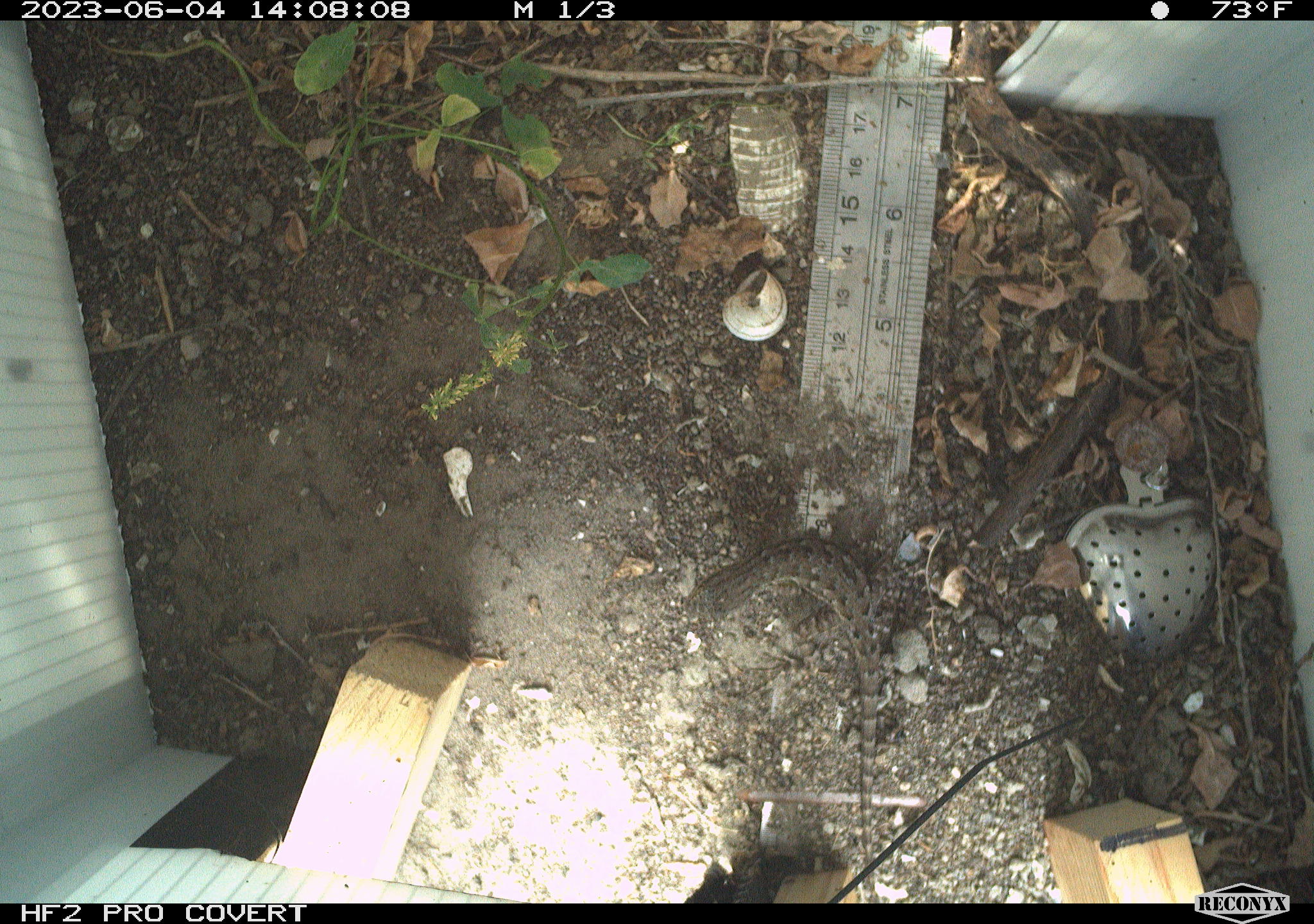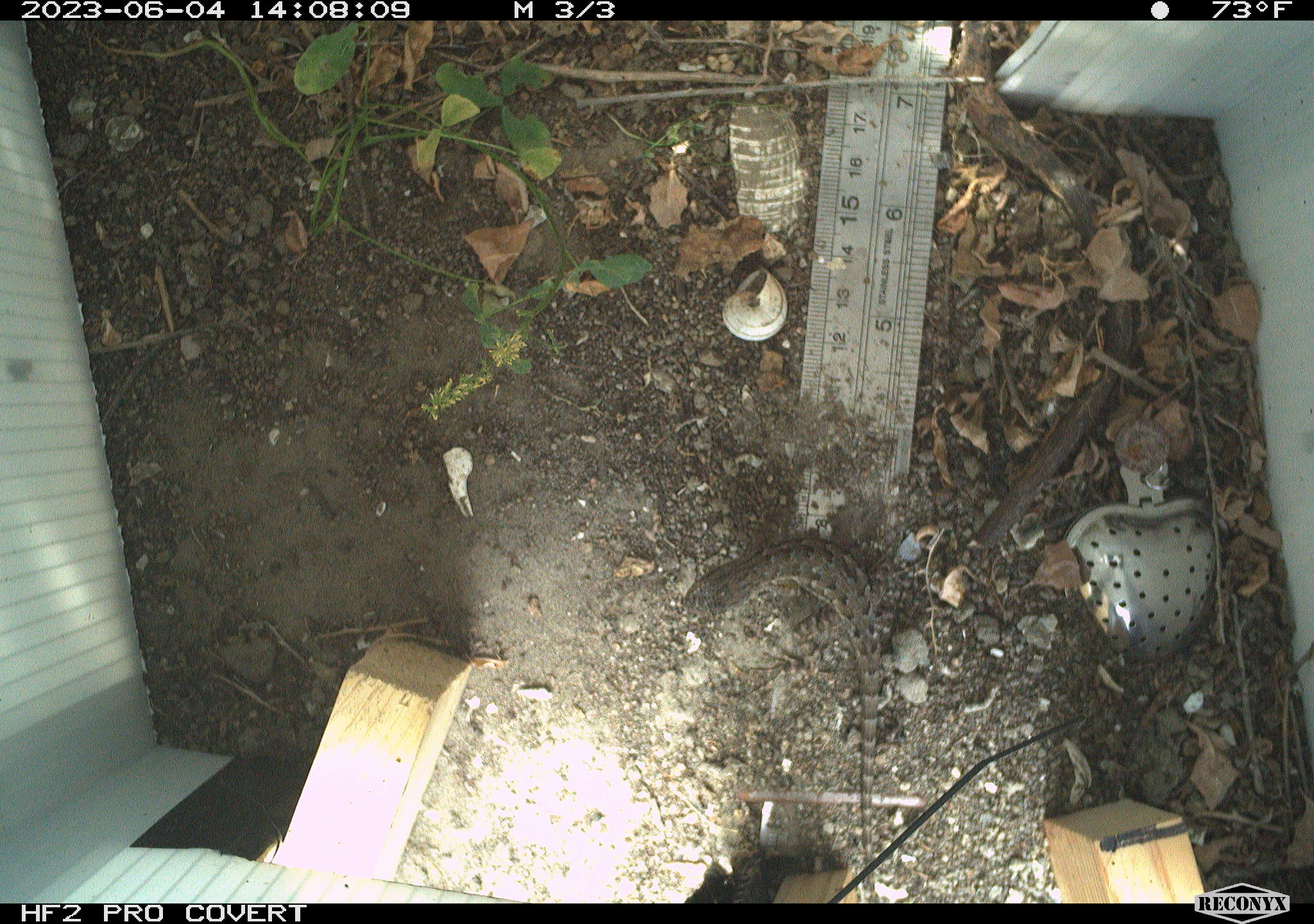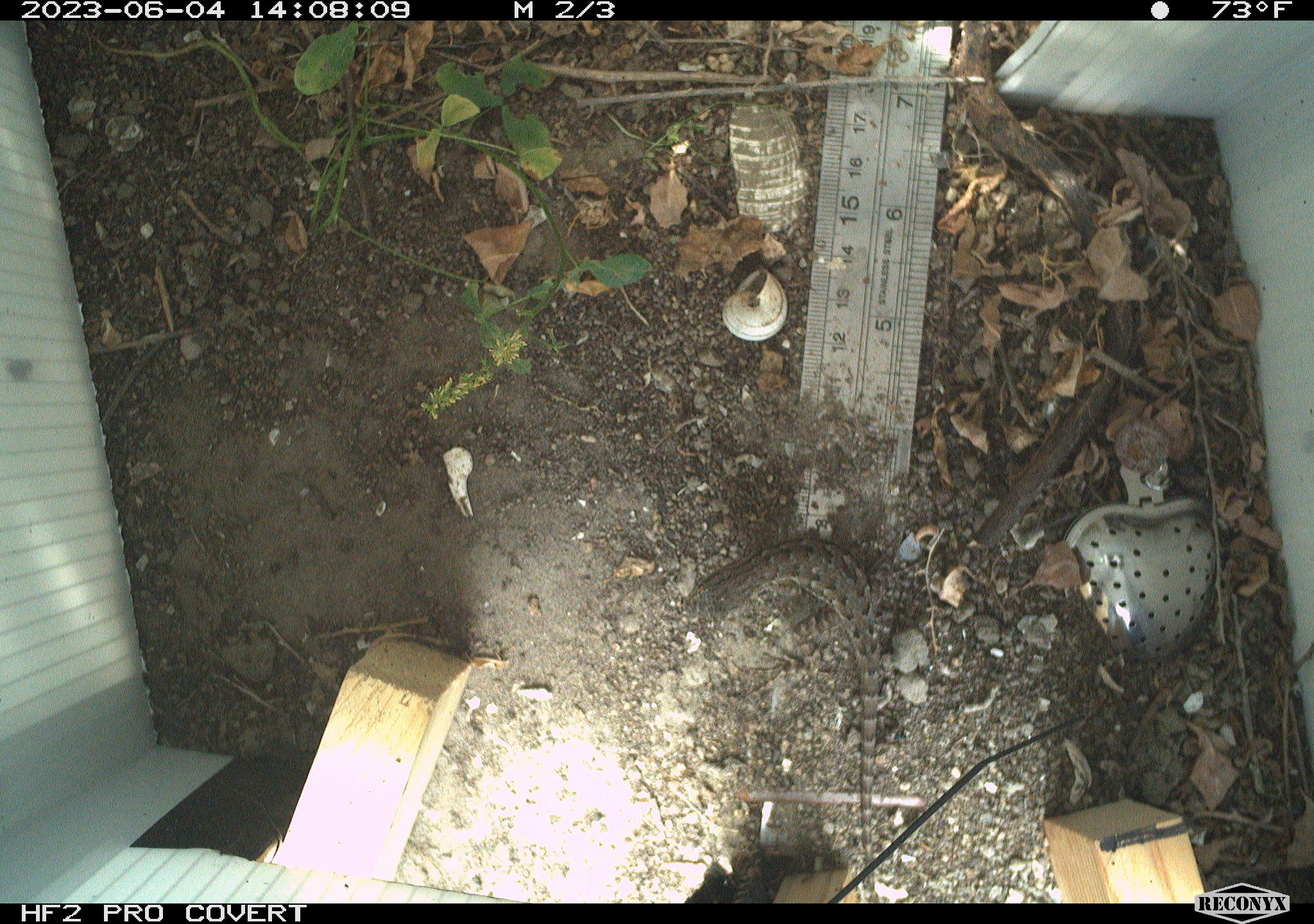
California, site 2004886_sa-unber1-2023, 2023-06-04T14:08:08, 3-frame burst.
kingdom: Animalia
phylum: Chordata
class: Reptilia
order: Squamata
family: Phrynosomatidae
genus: Sceloporus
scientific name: Sceloporus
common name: spiny lizards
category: sceloporus species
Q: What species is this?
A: Sceloporus species (spiny lizards) (Sceloporus).